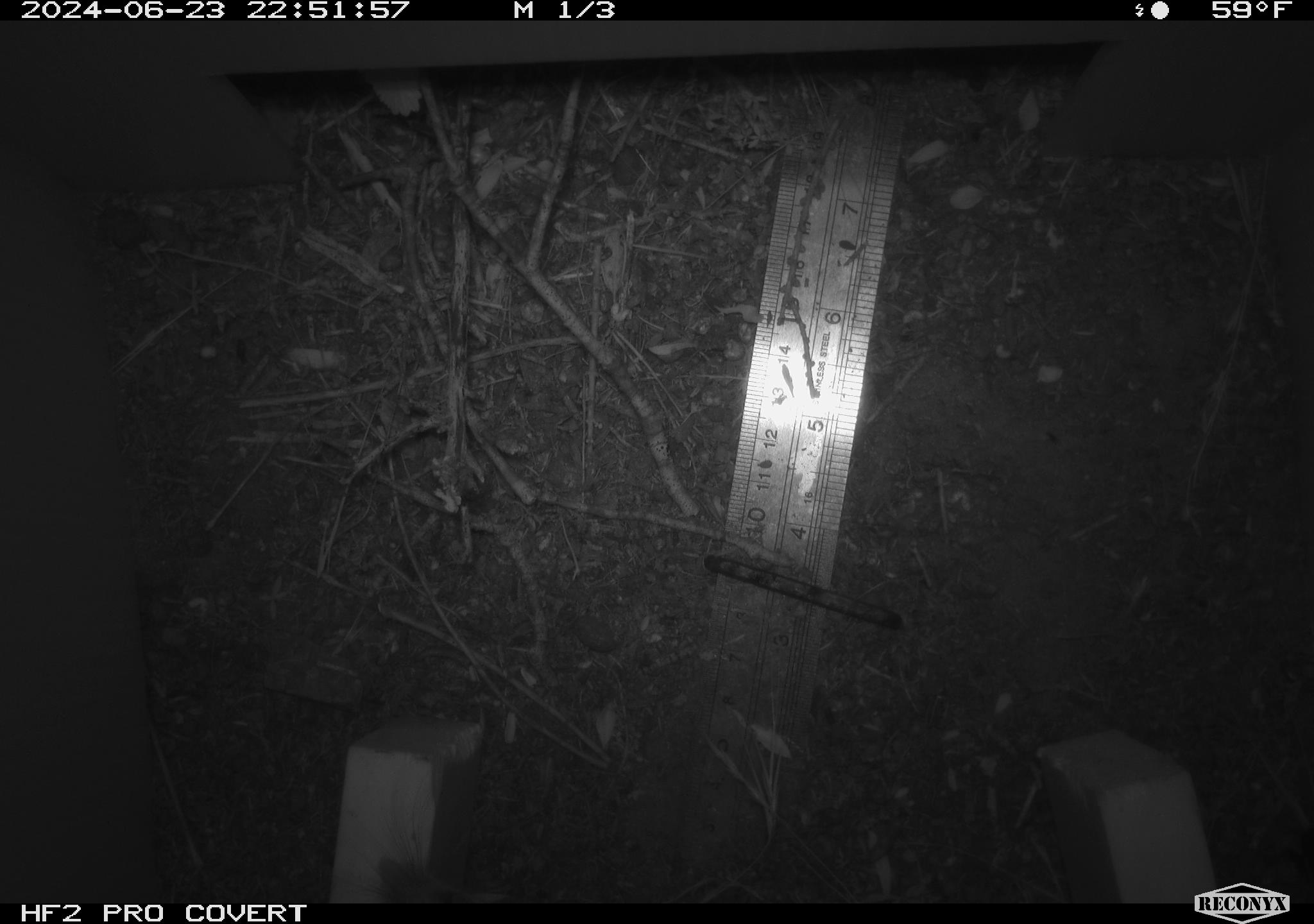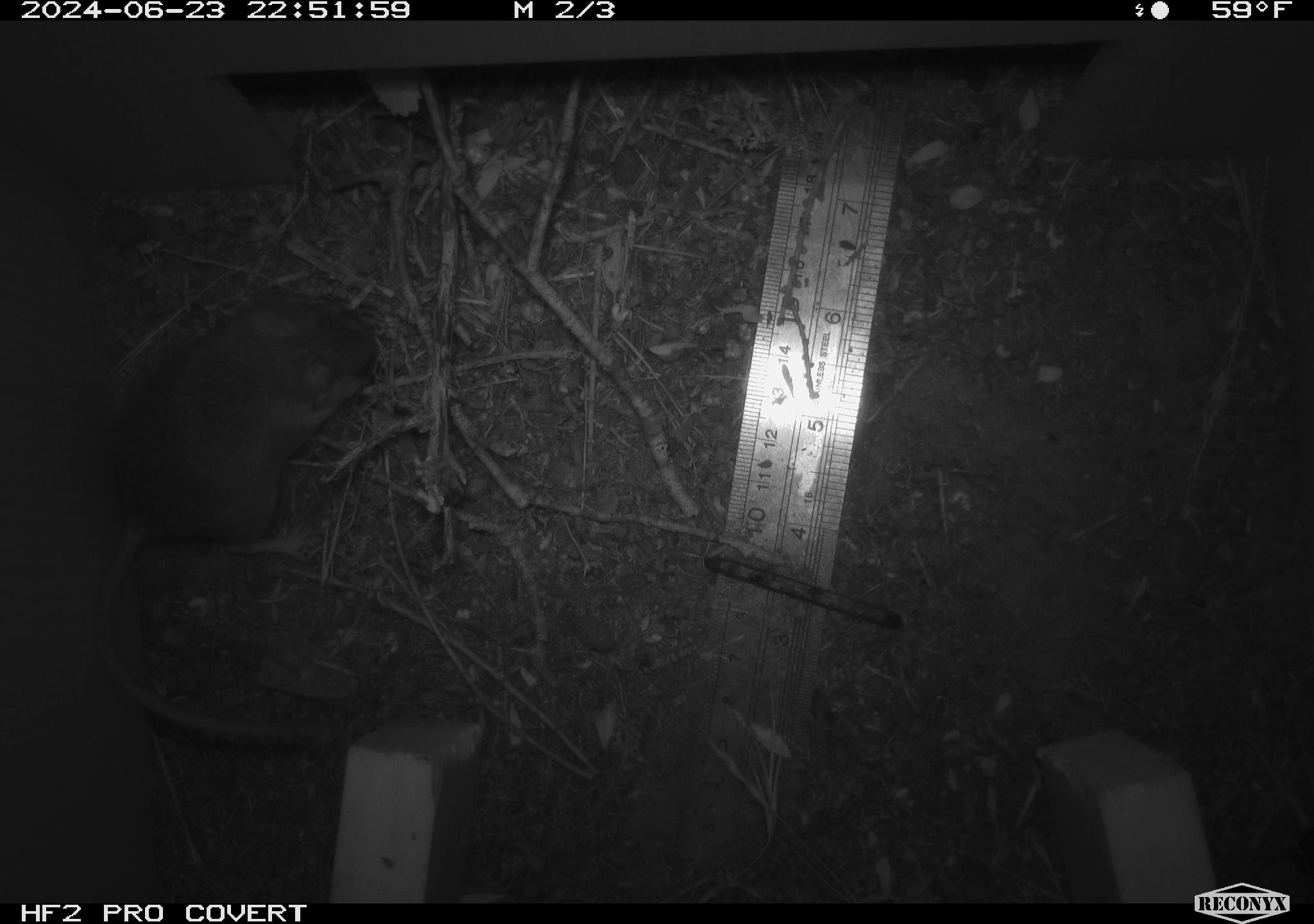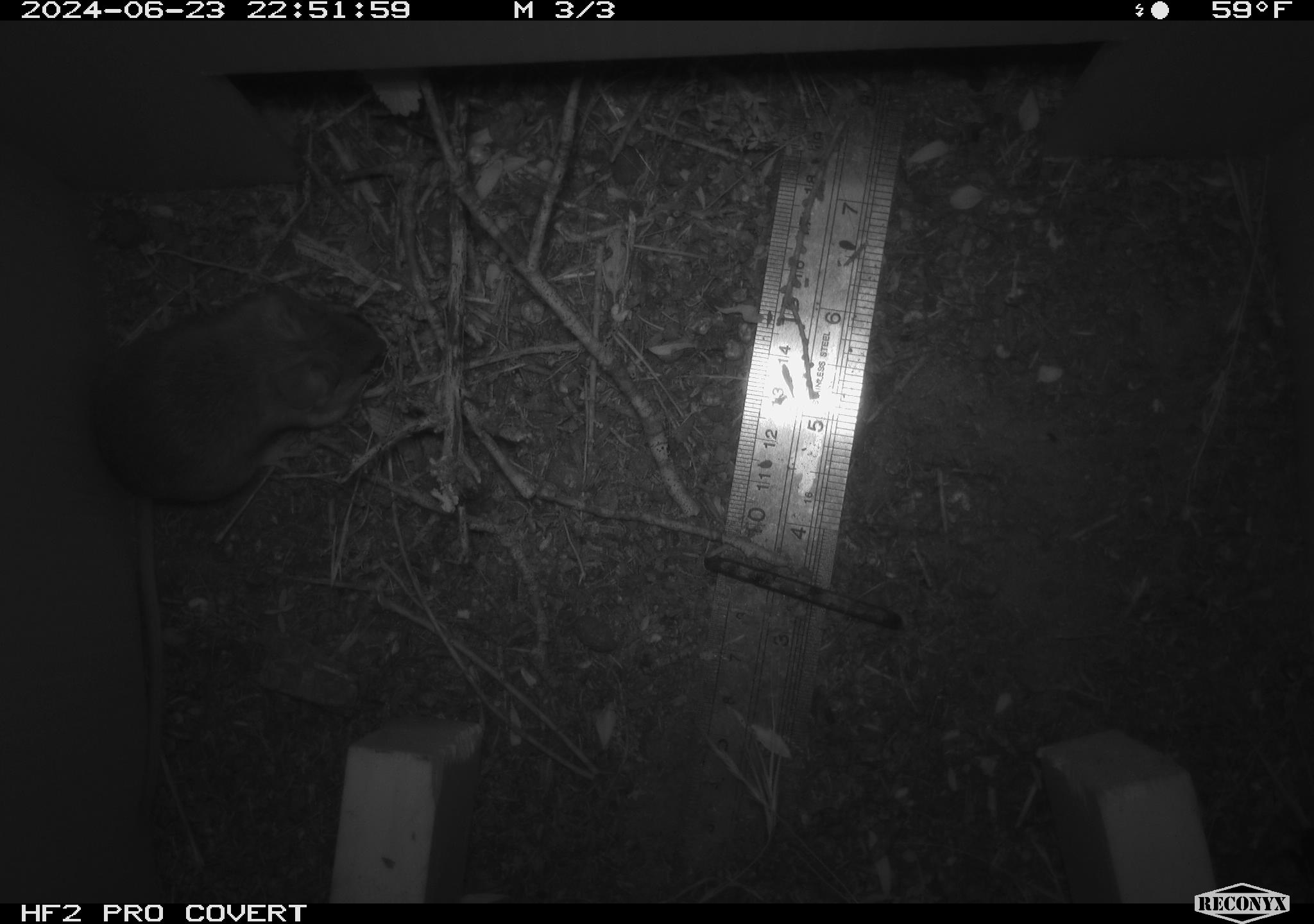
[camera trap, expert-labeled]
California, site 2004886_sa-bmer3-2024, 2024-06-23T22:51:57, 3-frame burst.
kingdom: Animalia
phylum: Chordata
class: Mammalia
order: Rodentia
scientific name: Rodentia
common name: mouse species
Mouse species (Rodentia).